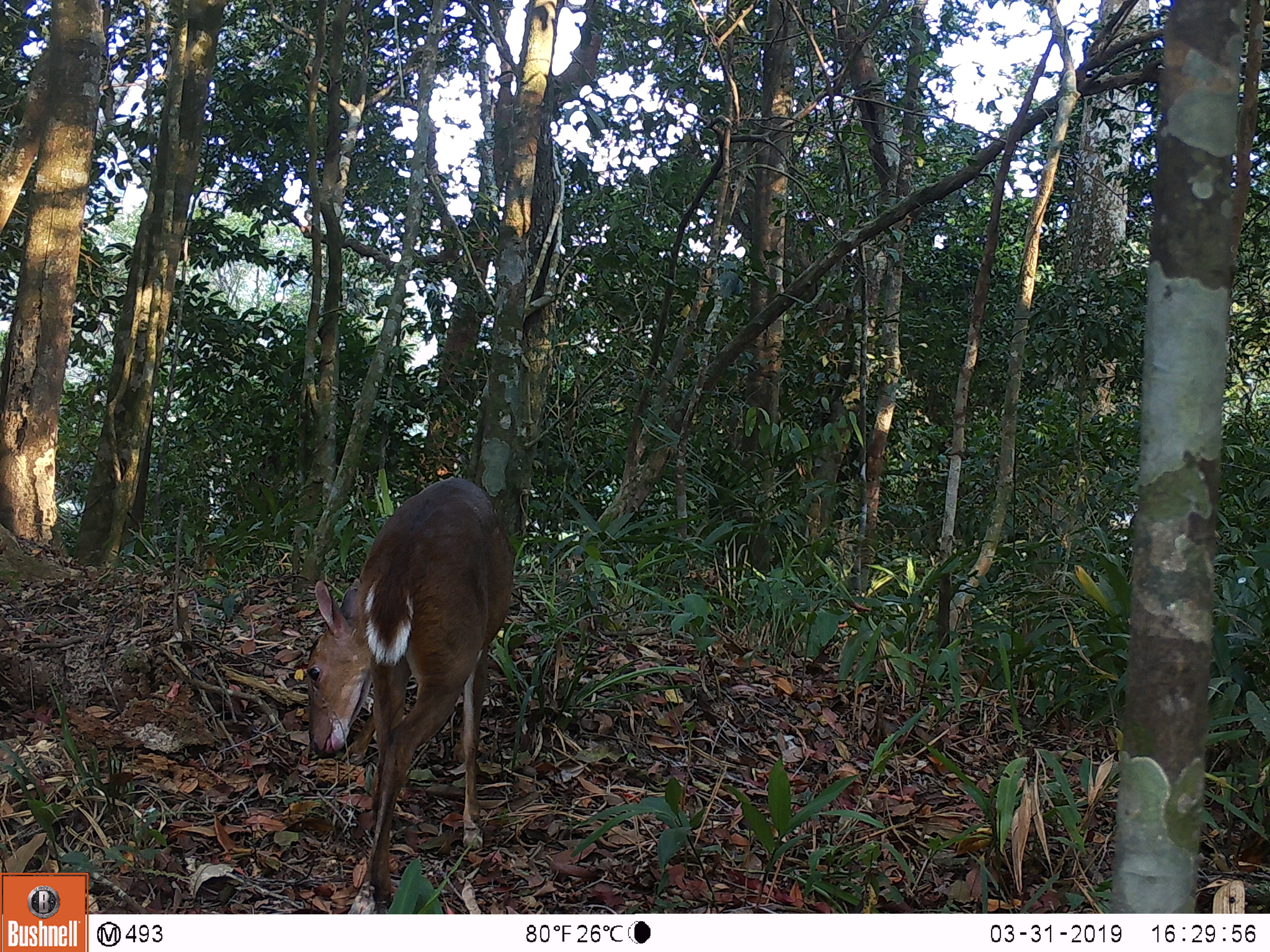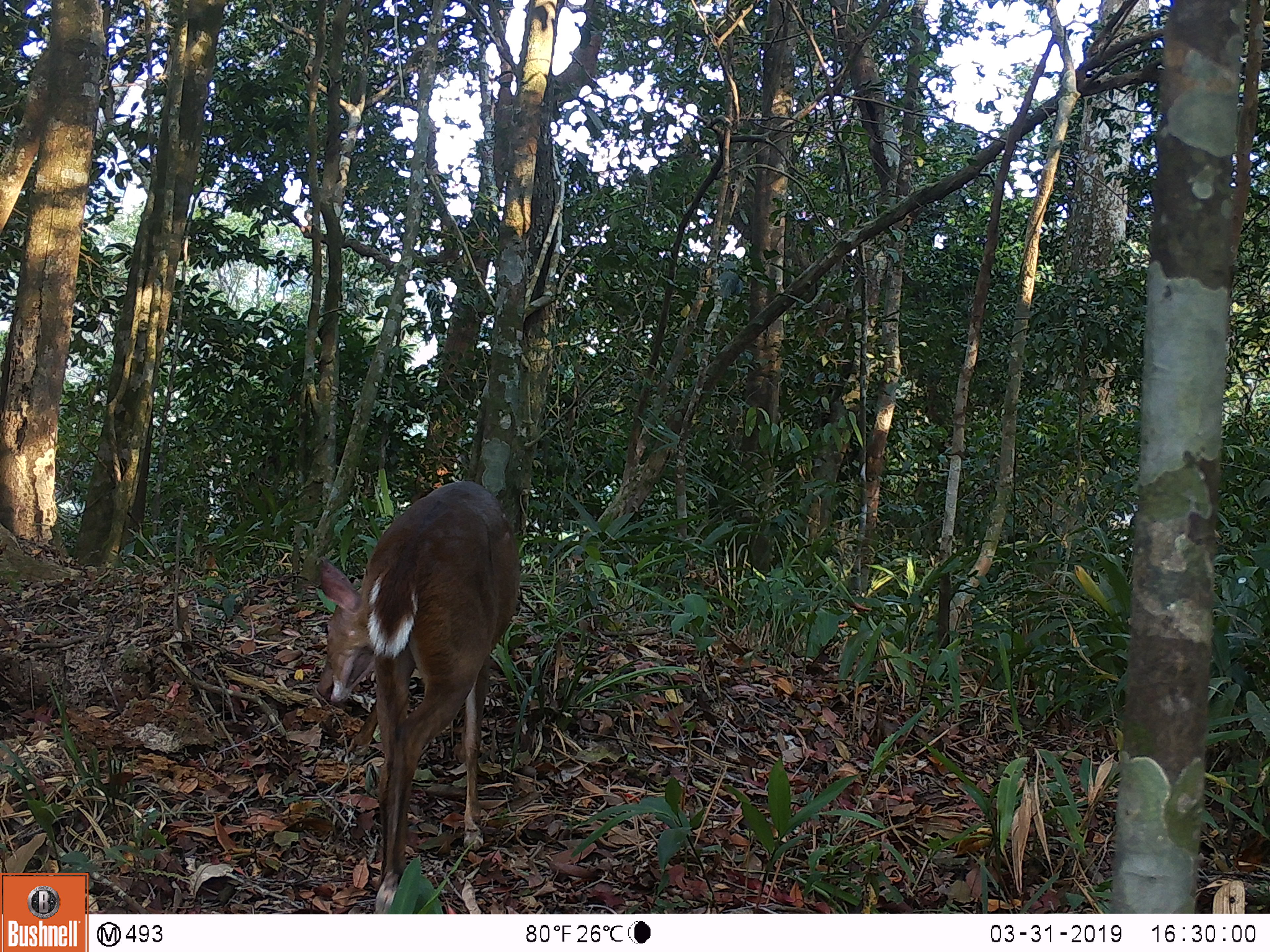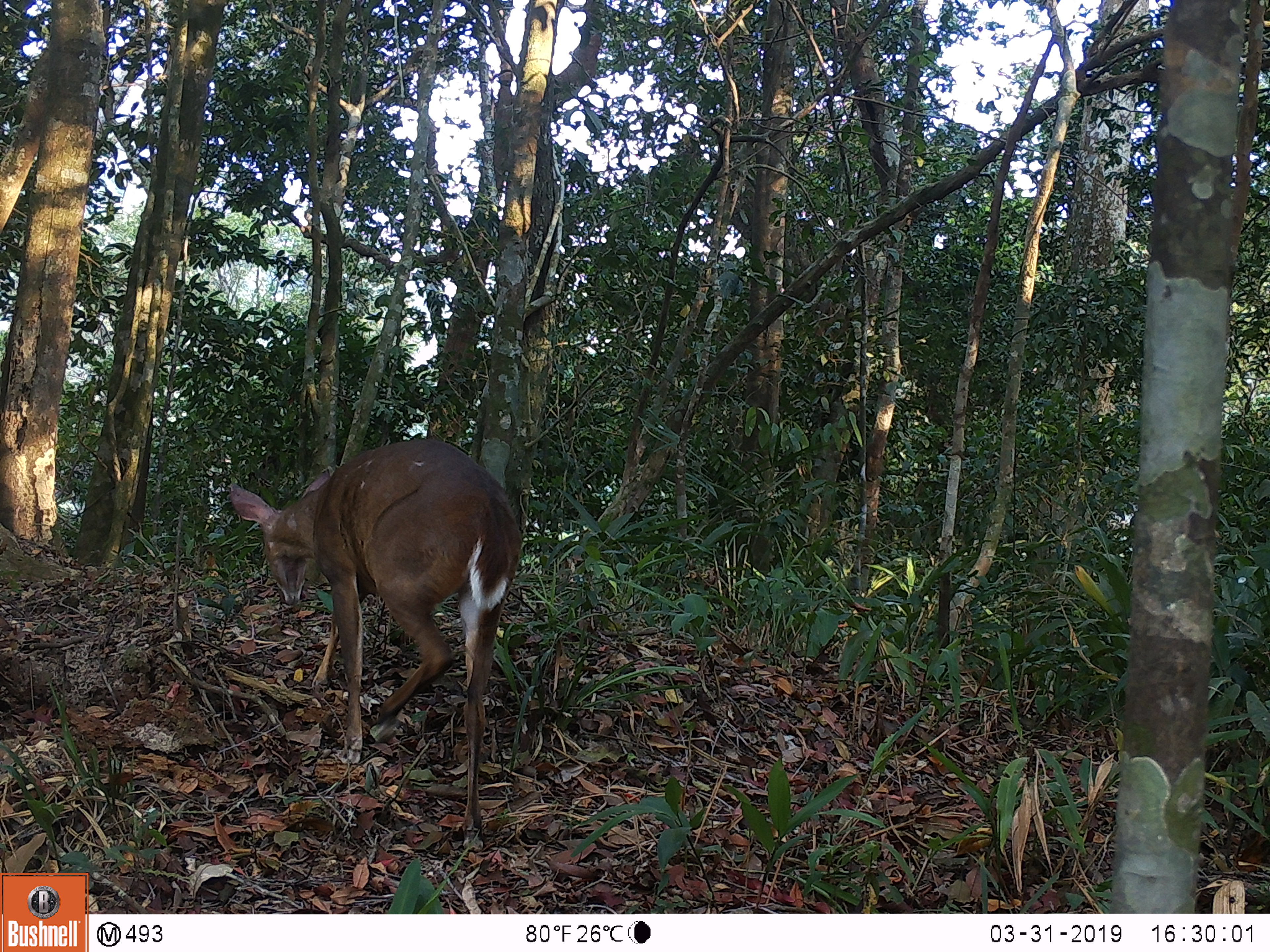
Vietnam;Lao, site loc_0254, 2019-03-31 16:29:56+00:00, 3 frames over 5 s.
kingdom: Animalia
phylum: Chordata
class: Mammalia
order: Artiodactyla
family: Cervidae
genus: Muntiacus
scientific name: Muntiacus vuquangensis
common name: large-antlered muntjac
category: large antlered muntjac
Large antlered muntjac (large-antlered muntjac) (Muntiacus vuquangensis). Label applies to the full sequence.